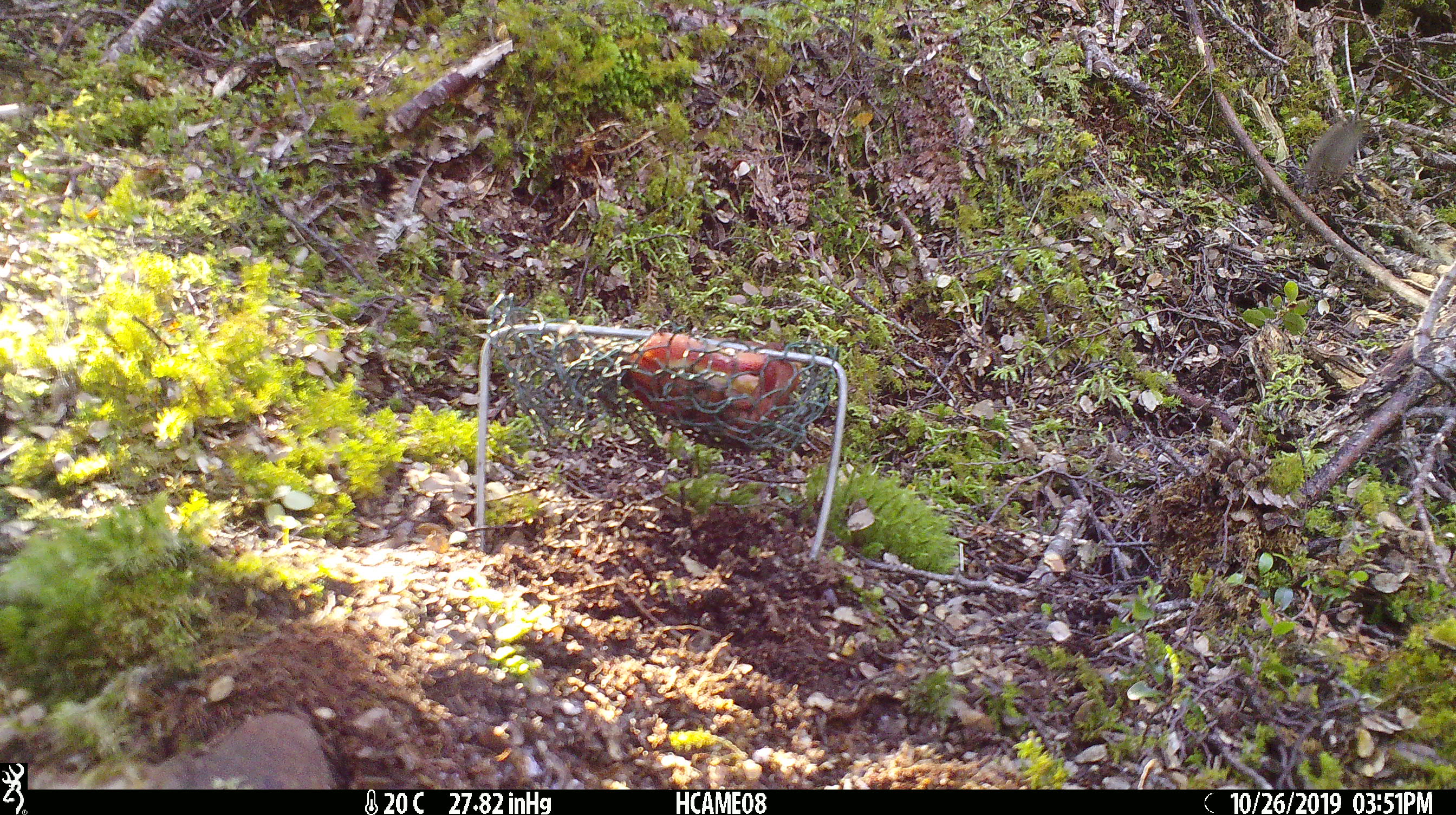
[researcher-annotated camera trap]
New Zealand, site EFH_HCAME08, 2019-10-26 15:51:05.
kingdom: Animalia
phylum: Chordata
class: Mammalia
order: Rodentia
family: Muridae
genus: Mus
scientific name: Mus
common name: mouse